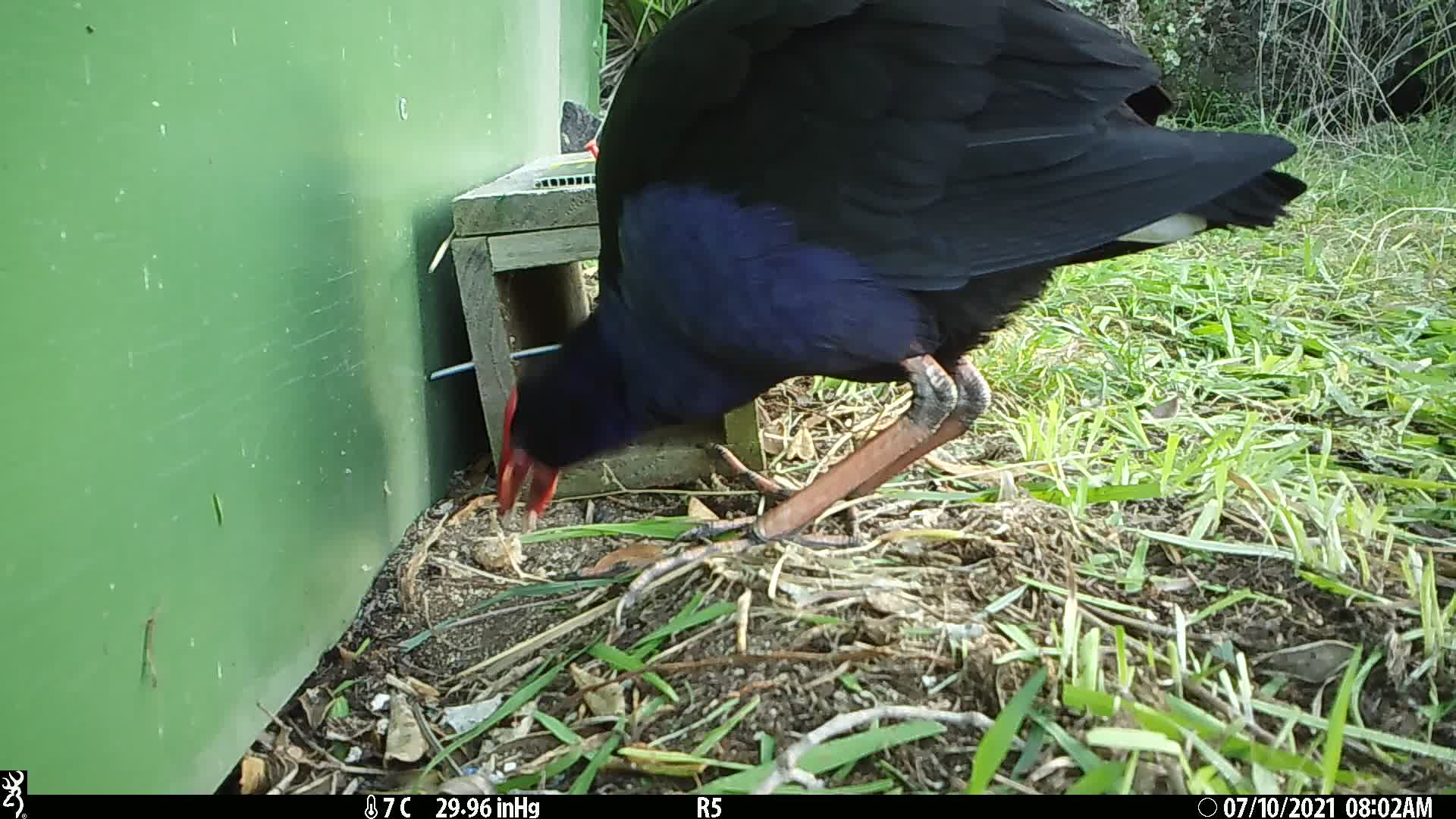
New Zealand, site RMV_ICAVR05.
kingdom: Animalia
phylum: Chordata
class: Aves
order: Gruiformes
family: Rallidae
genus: Porphyrio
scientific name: Porphyrio melanotus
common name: australasian swamphen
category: pukeko